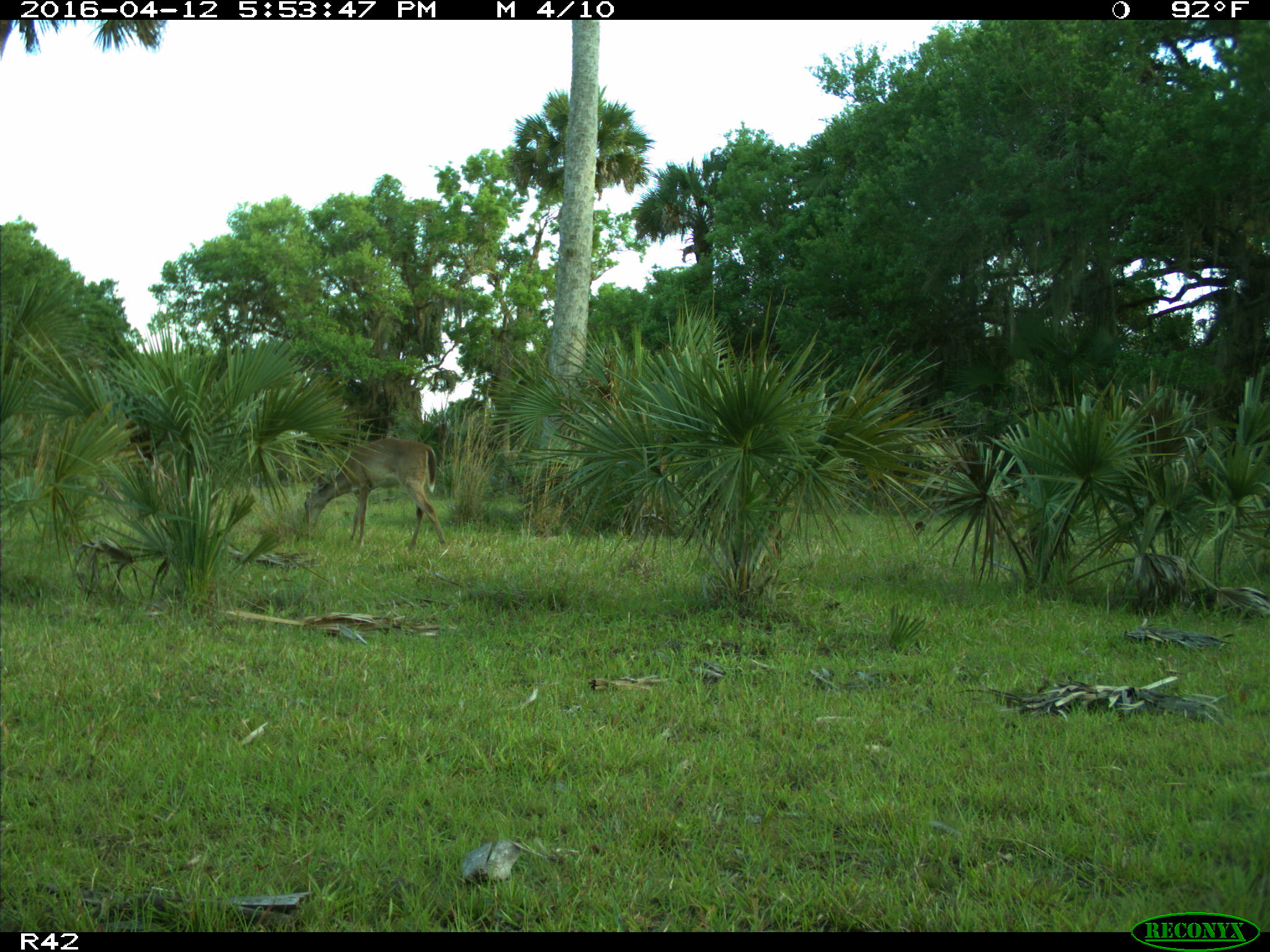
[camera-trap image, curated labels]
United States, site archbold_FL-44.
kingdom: Animalia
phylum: Chordata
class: Mammalia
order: Artiodactyla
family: Cervidae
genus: Odocoileus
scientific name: Odocoileus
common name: deer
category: unidentified deer